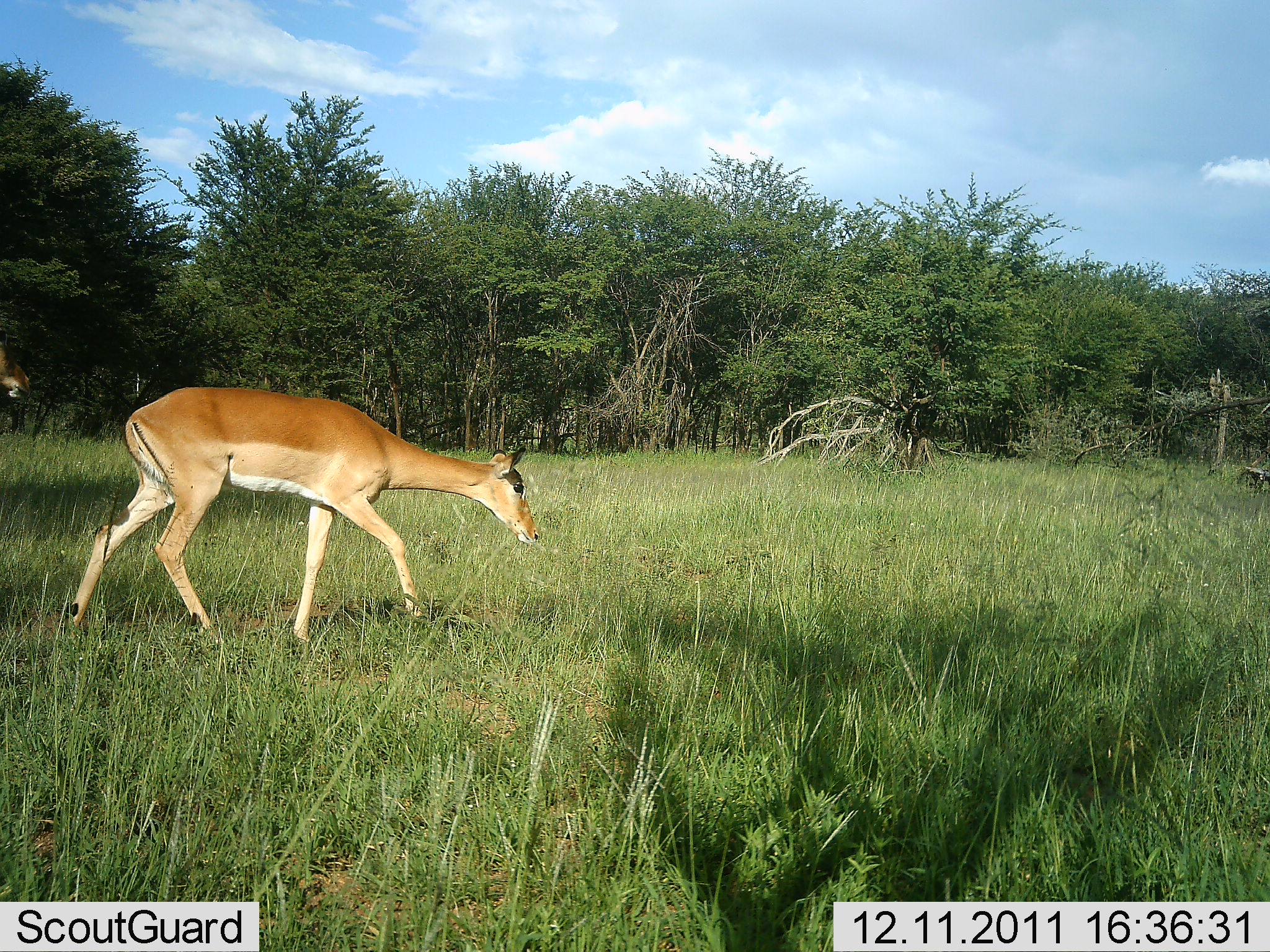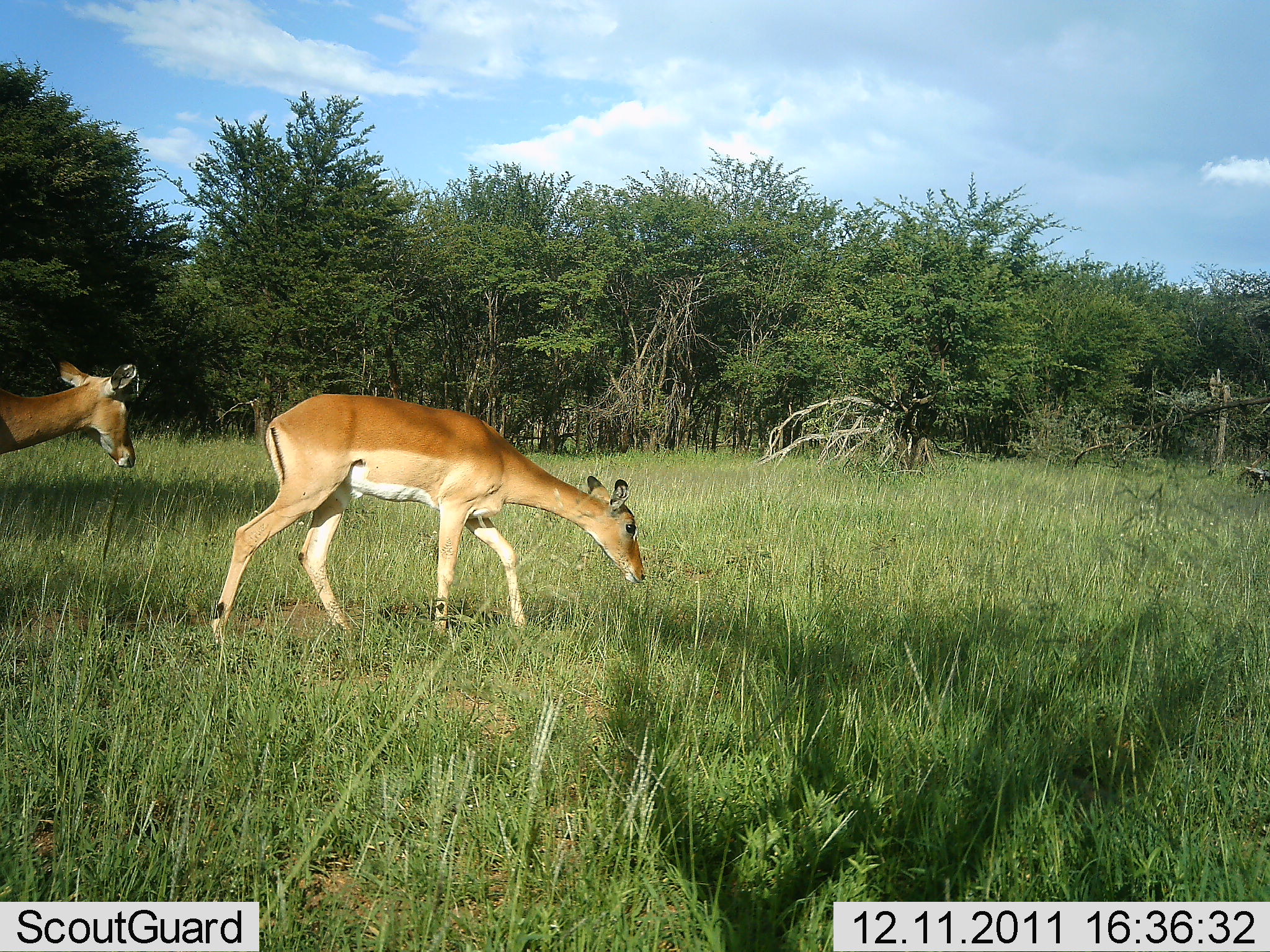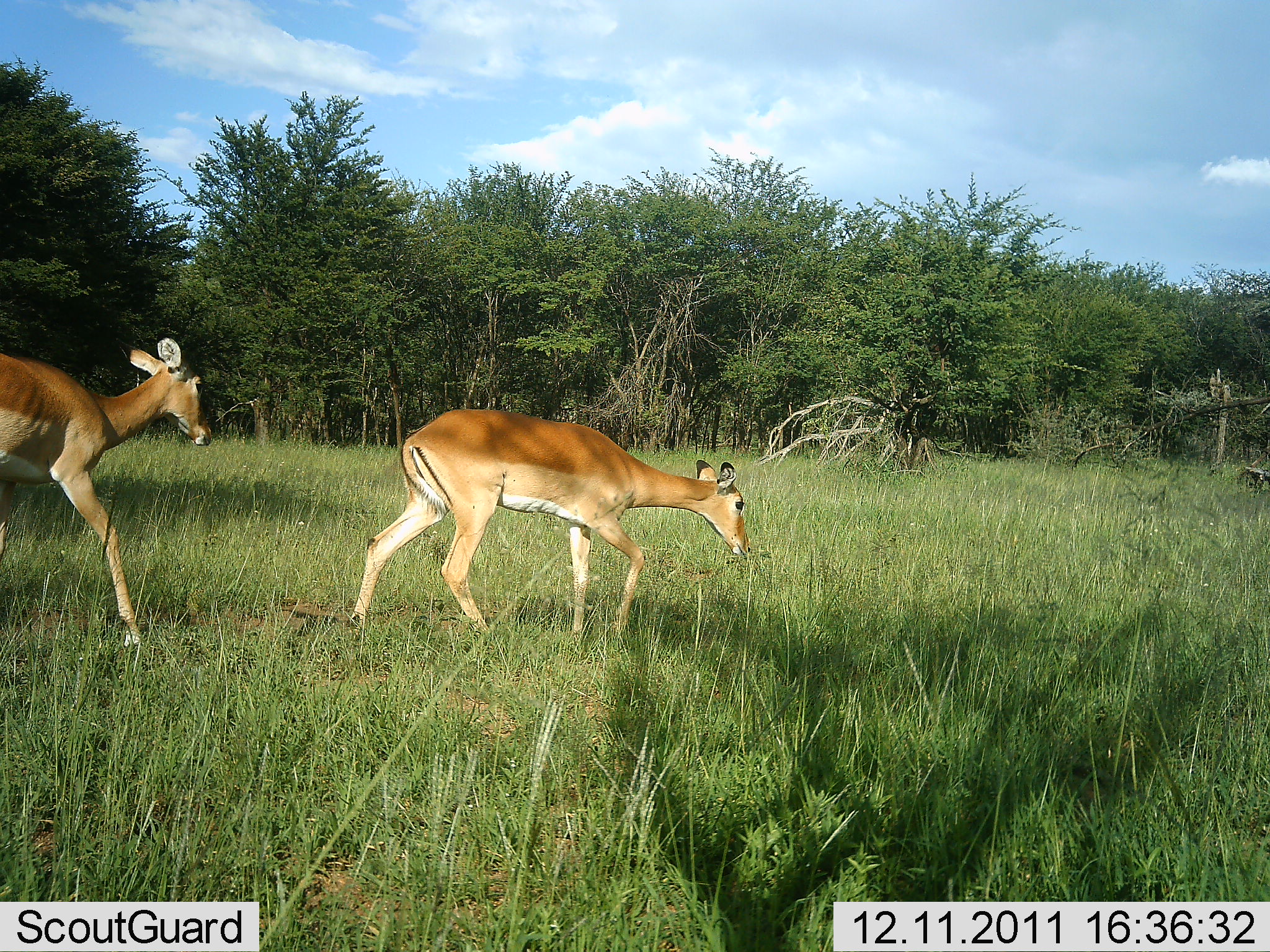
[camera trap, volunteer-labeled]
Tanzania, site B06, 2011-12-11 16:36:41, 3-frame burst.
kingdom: Animalia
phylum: Chordata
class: Mammalia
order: Artiodactyla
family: Bovidae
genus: Aepyceros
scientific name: Aepyceros melampus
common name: impala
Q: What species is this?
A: Impala (Aepyceros melampus).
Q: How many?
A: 2.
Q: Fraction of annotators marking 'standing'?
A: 0%.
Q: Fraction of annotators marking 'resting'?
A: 0%.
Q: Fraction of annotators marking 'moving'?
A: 100%.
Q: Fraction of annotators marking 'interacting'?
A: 0%.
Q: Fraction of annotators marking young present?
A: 8%.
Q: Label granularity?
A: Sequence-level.